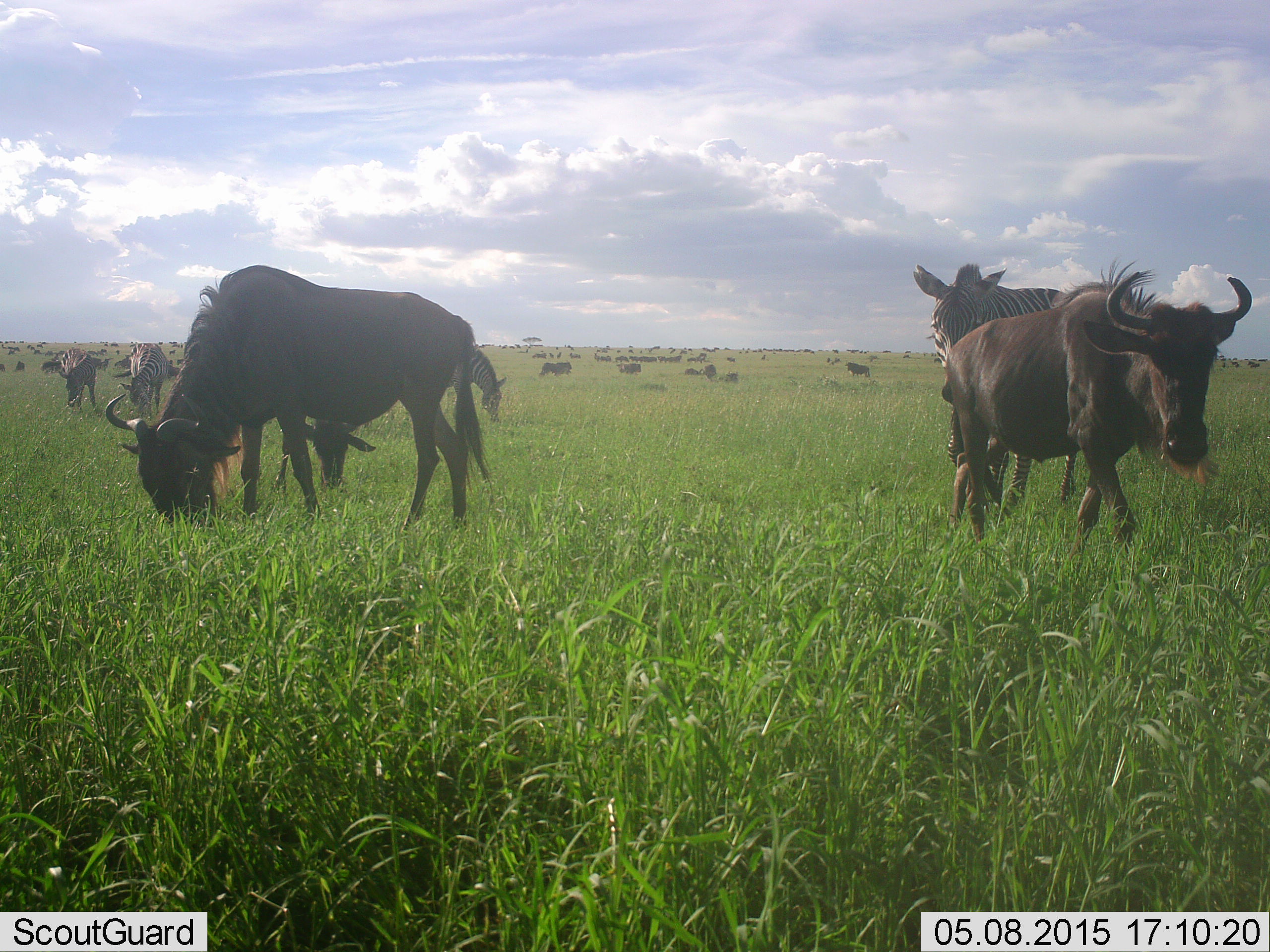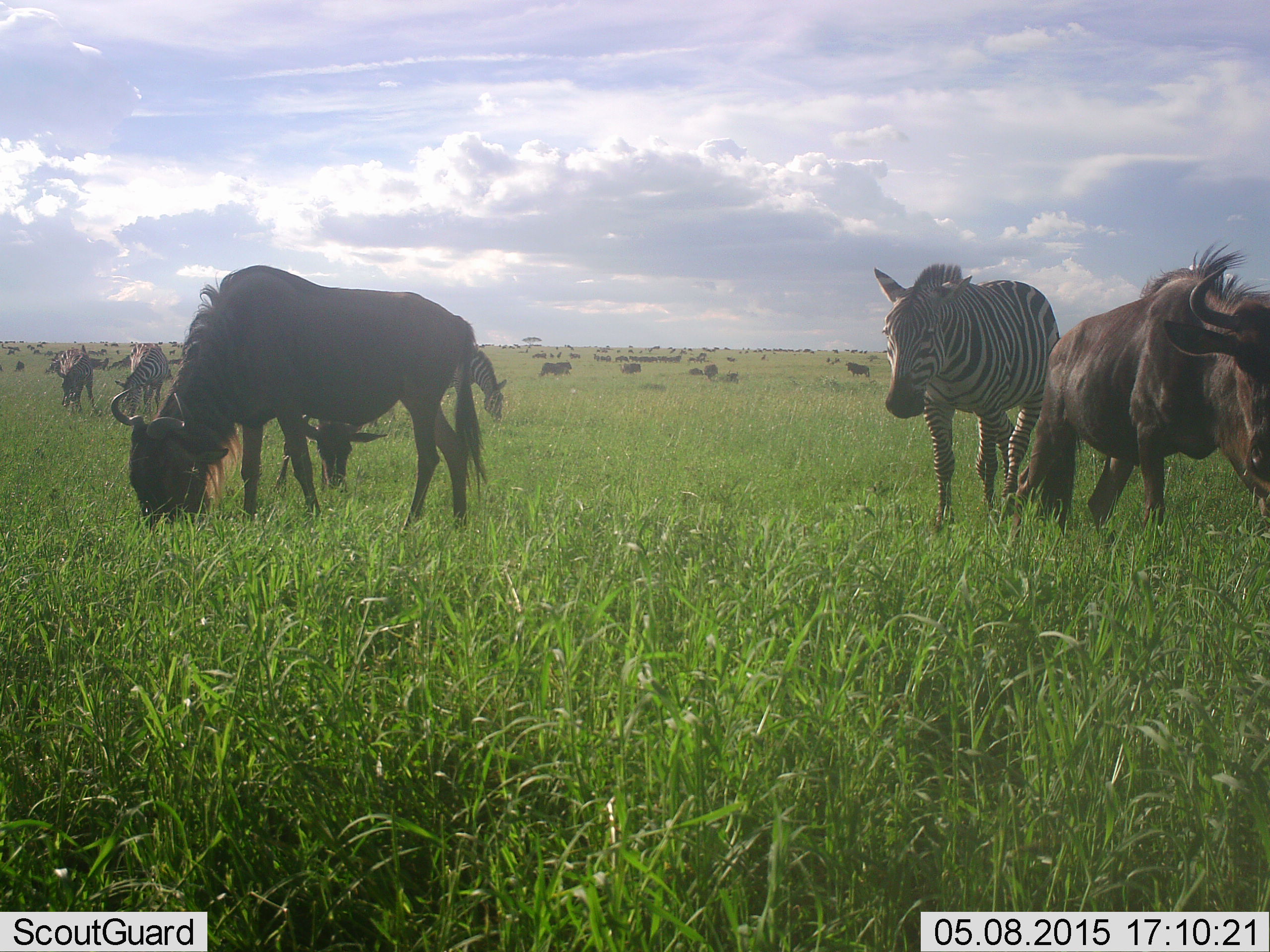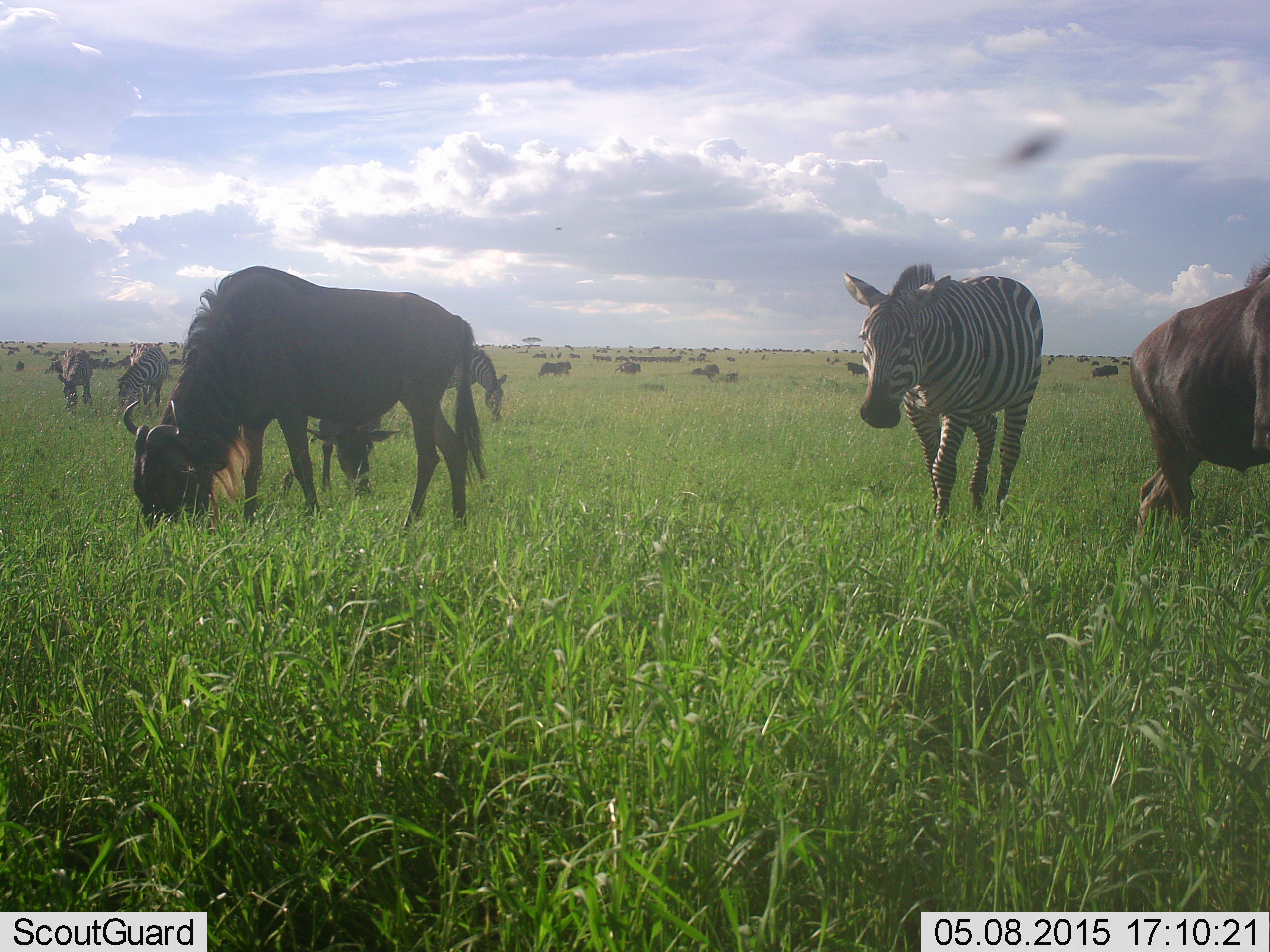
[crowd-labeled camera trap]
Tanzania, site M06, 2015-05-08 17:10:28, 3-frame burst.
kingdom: Animalia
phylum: Chordata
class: Mammalia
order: Artiodactyla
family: Bovidae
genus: Connochaetes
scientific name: Connochaetes taurinus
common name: blue wildebeest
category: wildebeest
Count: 11-50.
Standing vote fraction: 58%.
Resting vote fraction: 8%.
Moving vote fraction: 58%.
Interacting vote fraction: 0%.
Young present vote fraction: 8%.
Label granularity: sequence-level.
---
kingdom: Animalia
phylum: Chordata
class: Mammalia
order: Perissodactyla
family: Equidae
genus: Equus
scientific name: Equus quagga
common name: plains zebra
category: zebra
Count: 2.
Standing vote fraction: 64%.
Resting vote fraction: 0%.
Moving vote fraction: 64%.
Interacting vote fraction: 0%.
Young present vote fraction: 0%.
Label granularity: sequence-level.